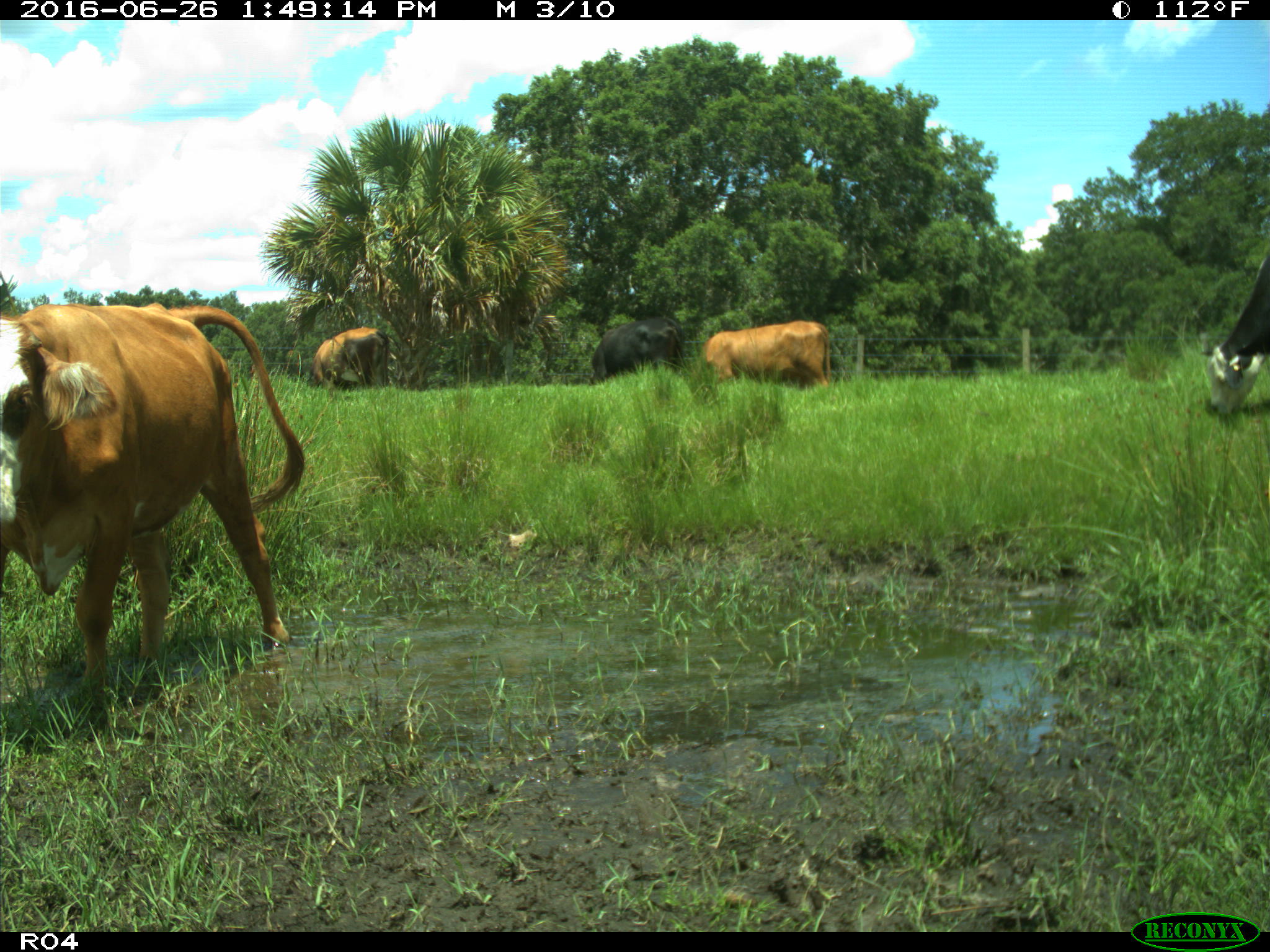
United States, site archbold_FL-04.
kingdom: Animalia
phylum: Chordata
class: Mammalia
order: Artiodactyla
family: Bovidae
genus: Bos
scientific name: Bos taurus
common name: domestic cow